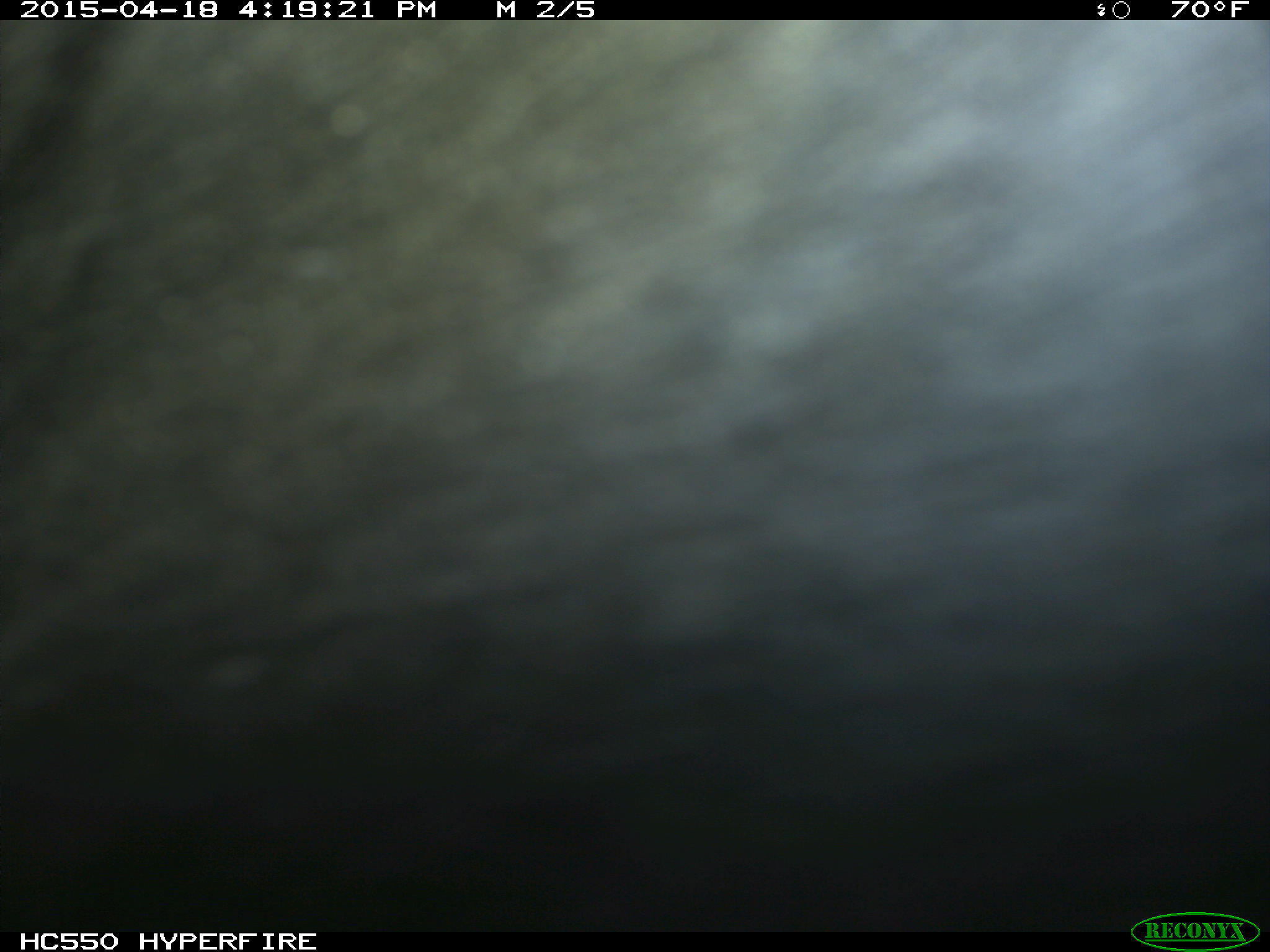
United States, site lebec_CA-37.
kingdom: Animalia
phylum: Chordata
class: Mammalia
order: Artiodactyla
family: Bovidae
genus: Bos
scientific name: Bos taurus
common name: domestic cow